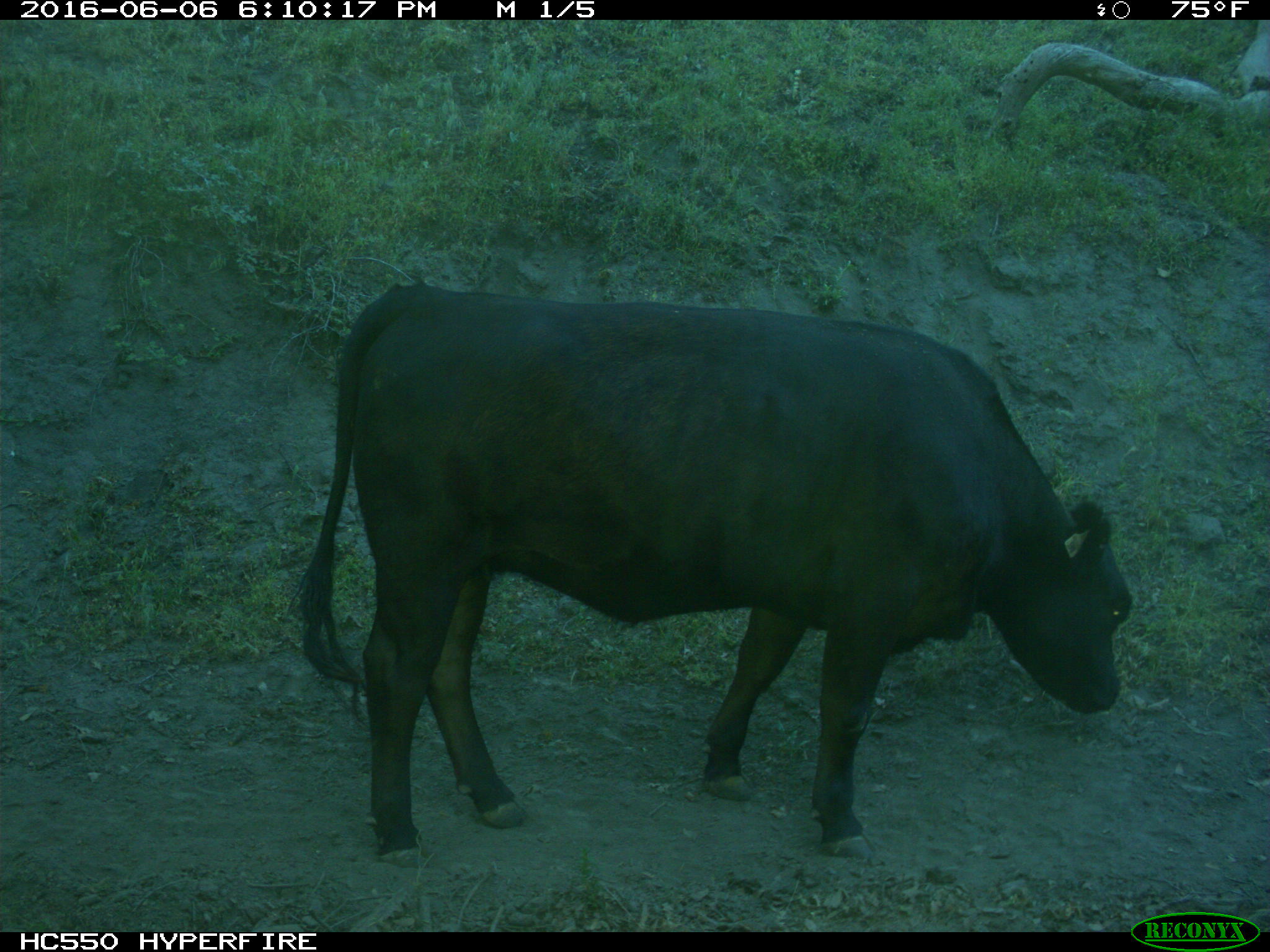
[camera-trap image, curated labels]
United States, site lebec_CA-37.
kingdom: Animalia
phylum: Chordata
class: Mammalia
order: Artiodactyla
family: Bovidae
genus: Bos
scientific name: Bos taurus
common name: domestic cow